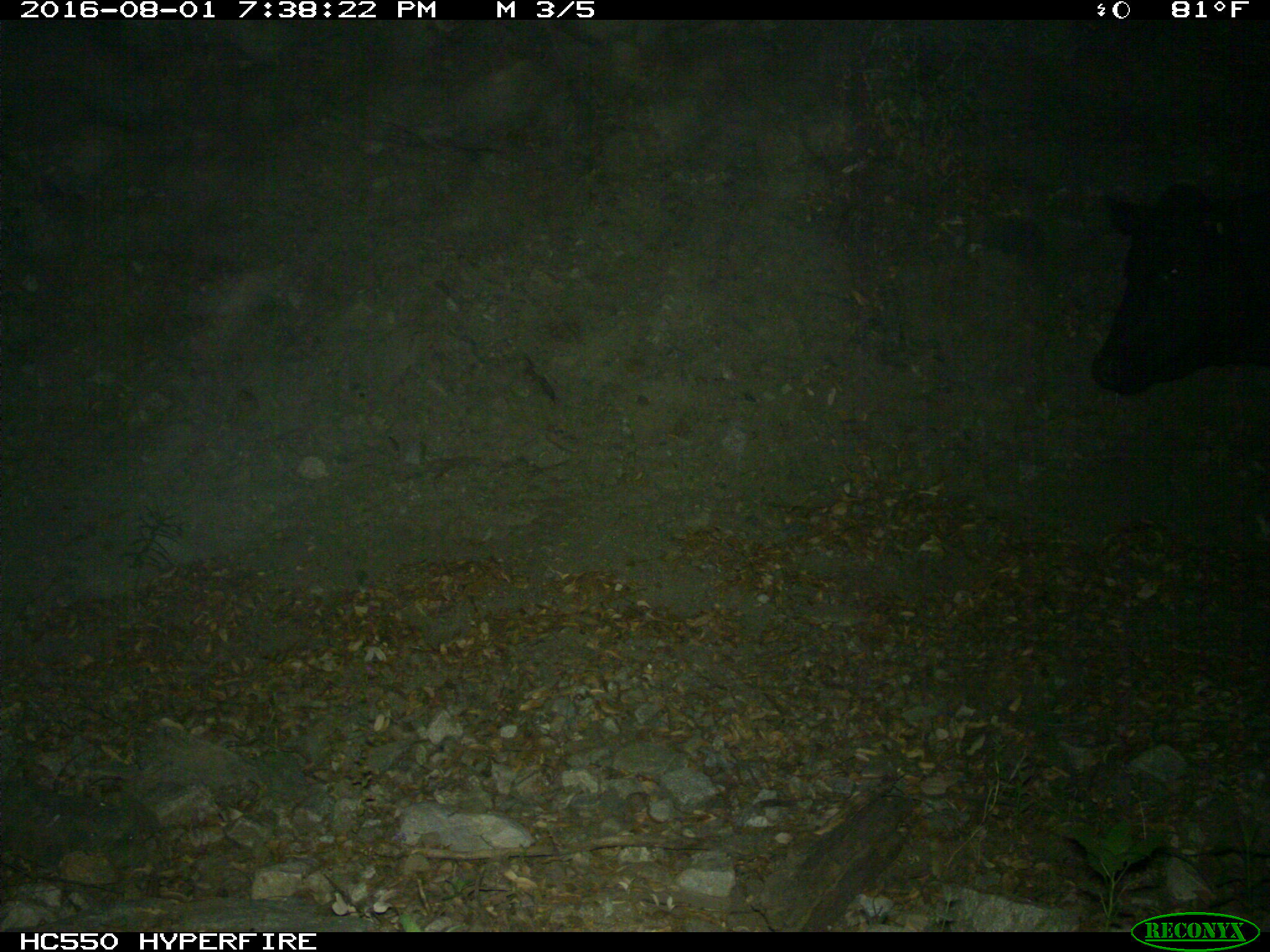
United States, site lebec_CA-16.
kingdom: Animalia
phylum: Chordata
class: Mammalia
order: Artiodactyla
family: Bovidae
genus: Bos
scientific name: Bos taurus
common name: domestic cow